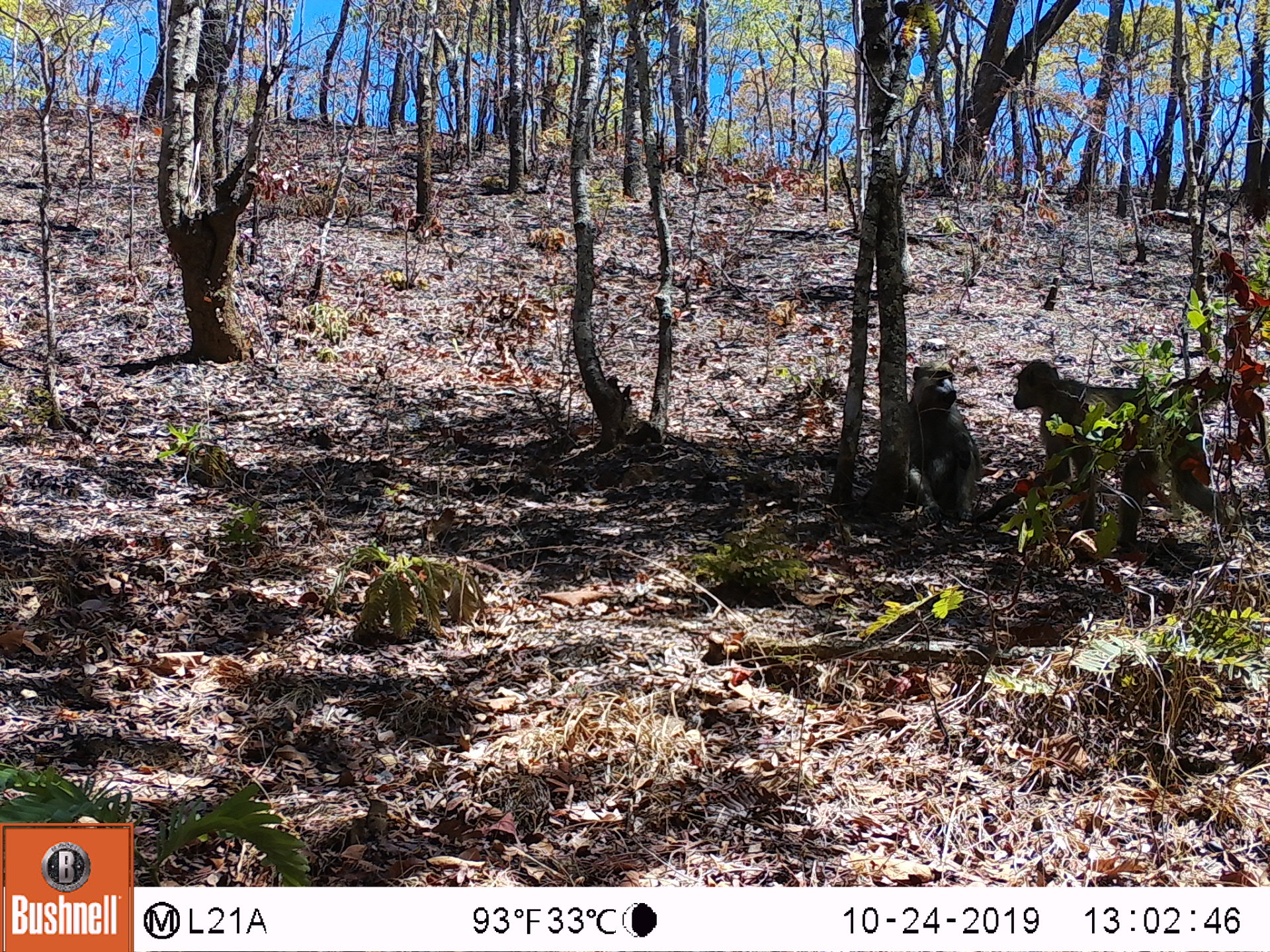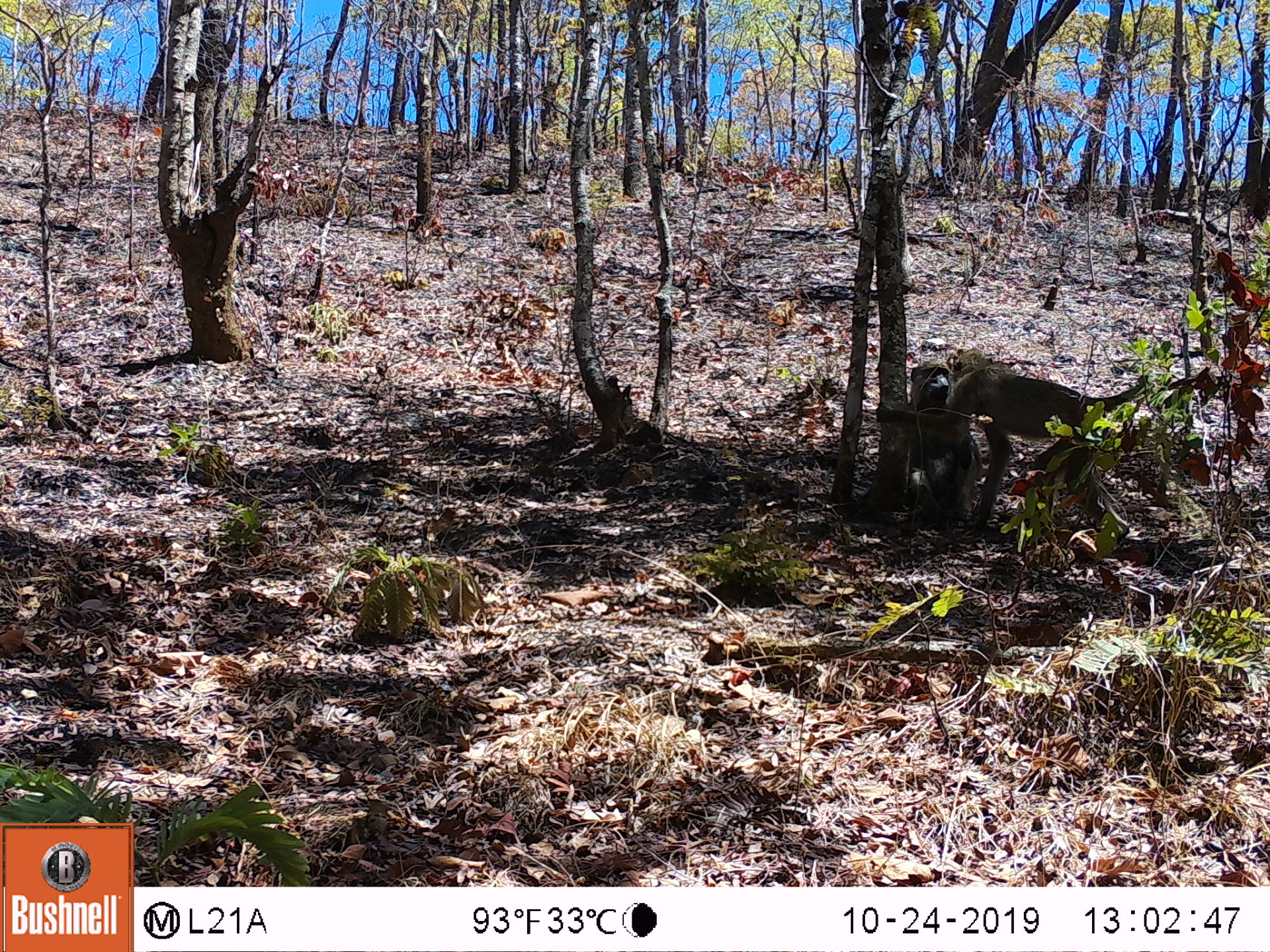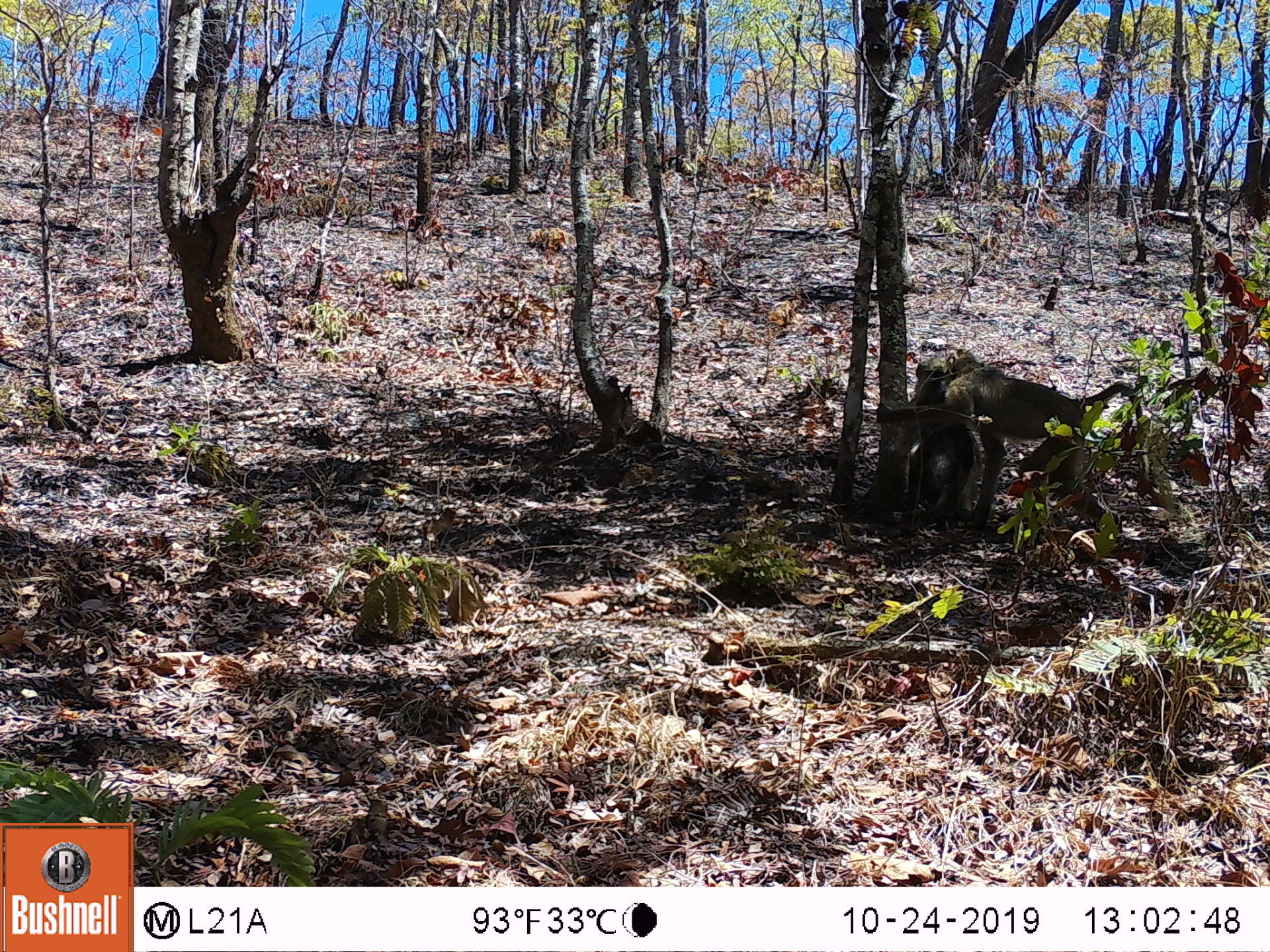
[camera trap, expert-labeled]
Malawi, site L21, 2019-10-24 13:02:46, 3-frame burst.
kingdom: Animalia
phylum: Chordata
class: Mammalia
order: Primates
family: Cercopithecidae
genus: Papio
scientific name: Papio cynocephalus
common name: yellow baboon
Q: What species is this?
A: Yellow baboon (Papio cynocephalus).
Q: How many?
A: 2.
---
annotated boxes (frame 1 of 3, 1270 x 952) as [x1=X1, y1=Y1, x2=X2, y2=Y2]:
yellow baboon: [x1=986, y1=358, x2=1251, y2=530]; [x1=899, y1=355, x2=980, y2=535]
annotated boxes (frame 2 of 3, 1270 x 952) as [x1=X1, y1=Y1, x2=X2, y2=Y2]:
yellow baboon: [x1=953, y1=347, x2=1155, y2=540]; [x1=899, y1=352, x2=973, y2=532]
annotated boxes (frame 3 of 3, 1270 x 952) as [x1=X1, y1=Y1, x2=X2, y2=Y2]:
yellow baboon: [x1=900, y1=350, x2=1142, y2=533]